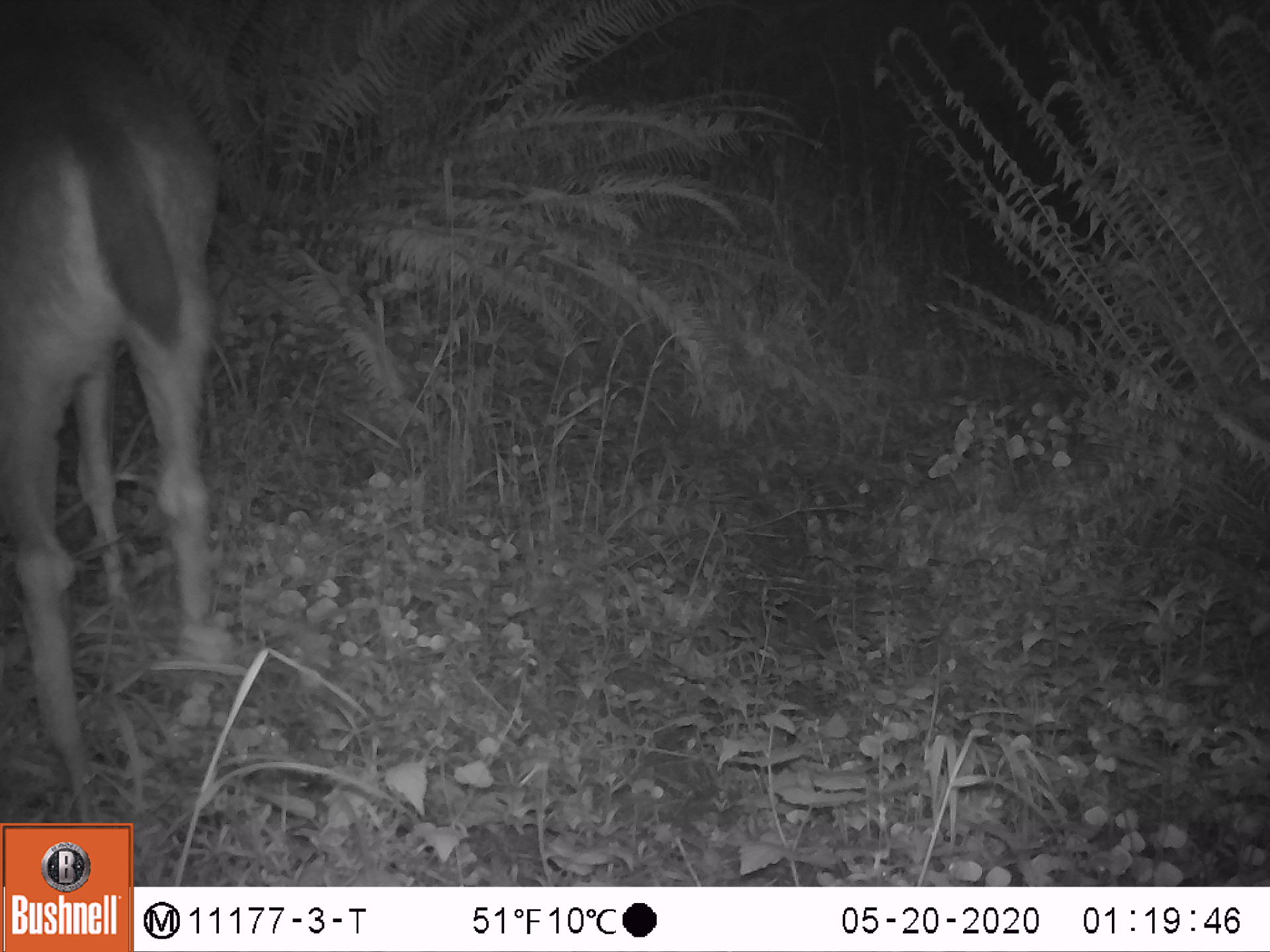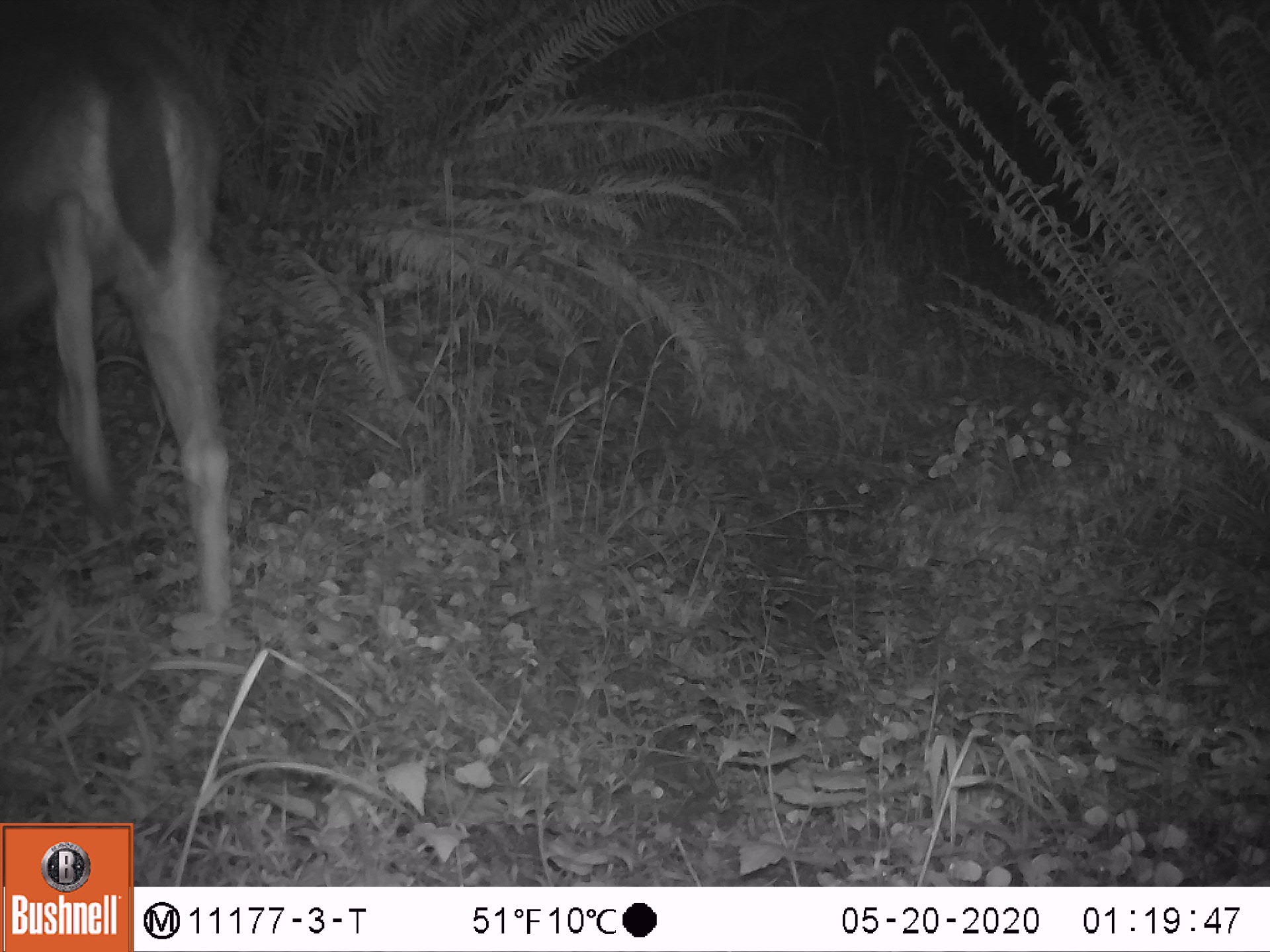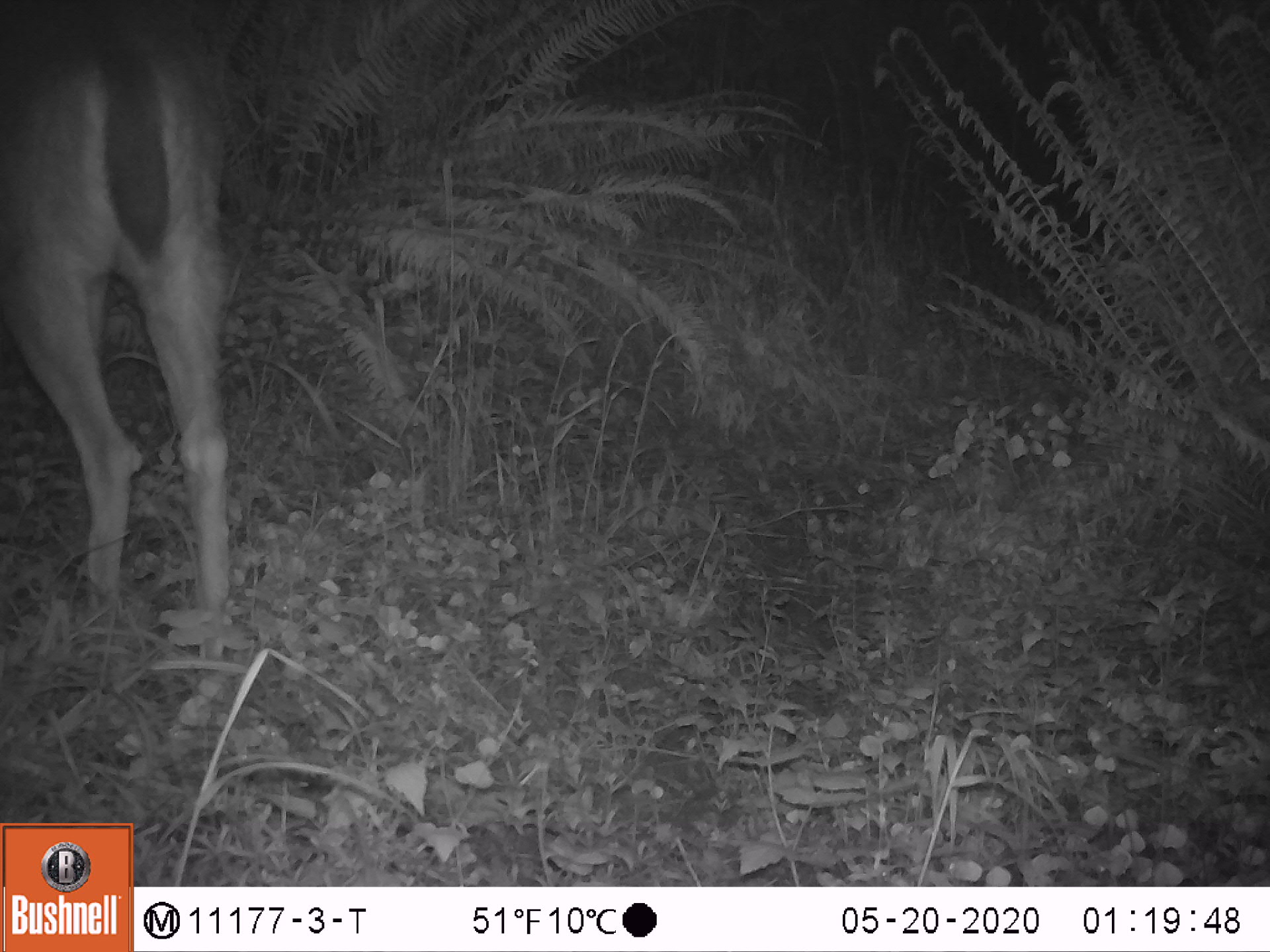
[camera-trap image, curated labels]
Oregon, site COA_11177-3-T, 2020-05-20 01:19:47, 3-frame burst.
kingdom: Animalia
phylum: Chordata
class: Mammalia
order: Artiodactyla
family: Cervidae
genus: Odocoileus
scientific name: Odocoileus hemionus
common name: black-tailed deer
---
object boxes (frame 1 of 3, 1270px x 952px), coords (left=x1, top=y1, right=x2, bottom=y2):
black-tailed deer: (left=9, top=0, right=239, bottom=818)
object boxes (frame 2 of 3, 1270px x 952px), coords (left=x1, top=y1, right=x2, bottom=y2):
black-tailed deer: (left=3, top=0, right=243, bottom=626)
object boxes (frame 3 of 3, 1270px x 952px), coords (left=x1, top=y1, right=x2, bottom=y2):
black-tailed deer: (left=5, top=5, right=252, bottom=624)